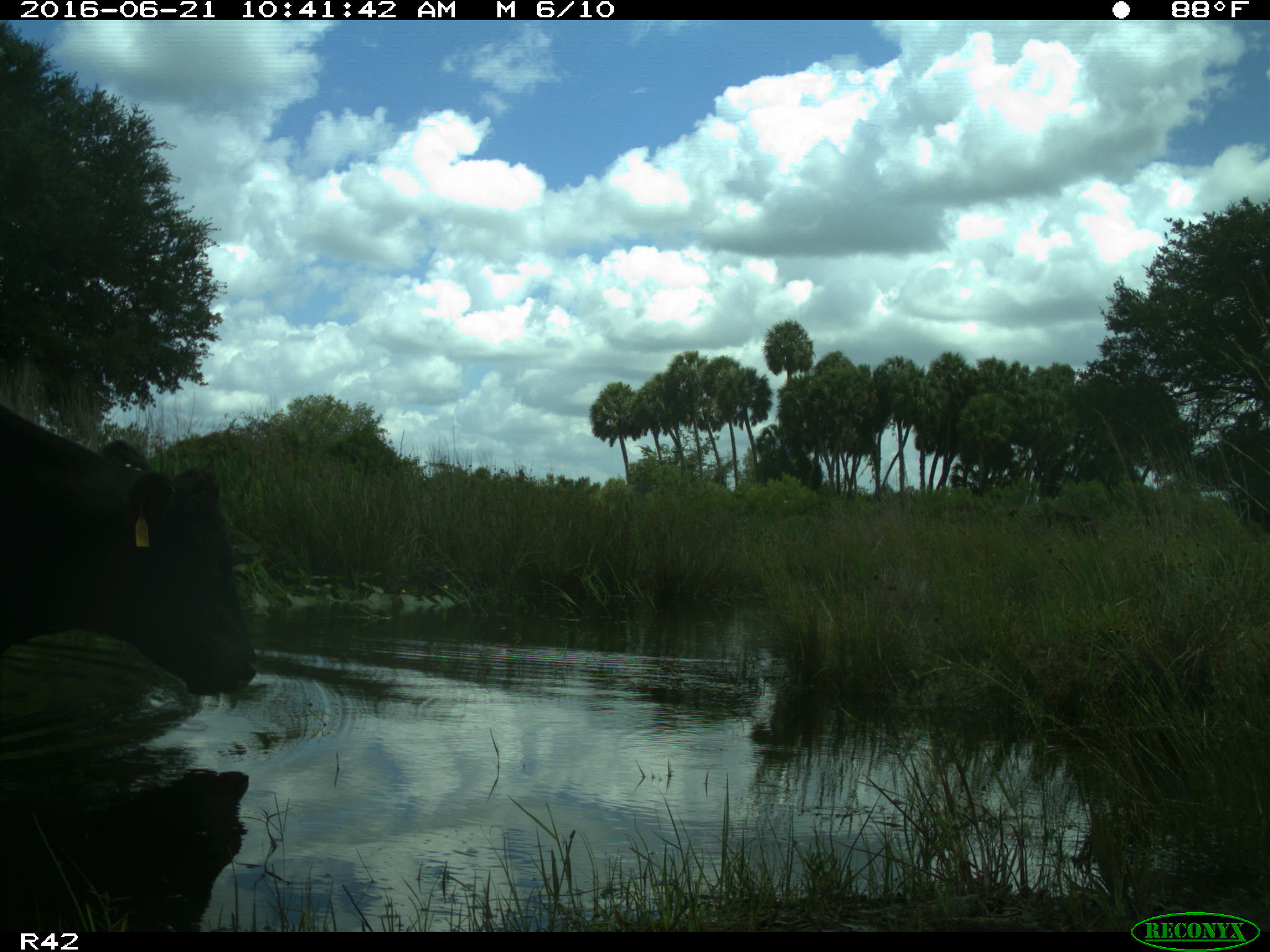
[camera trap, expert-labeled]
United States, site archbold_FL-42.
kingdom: Animalia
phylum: Chordata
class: Mammalia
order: Artiodactyla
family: Bovidae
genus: Bos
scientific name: Bos taurus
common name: domestic cow